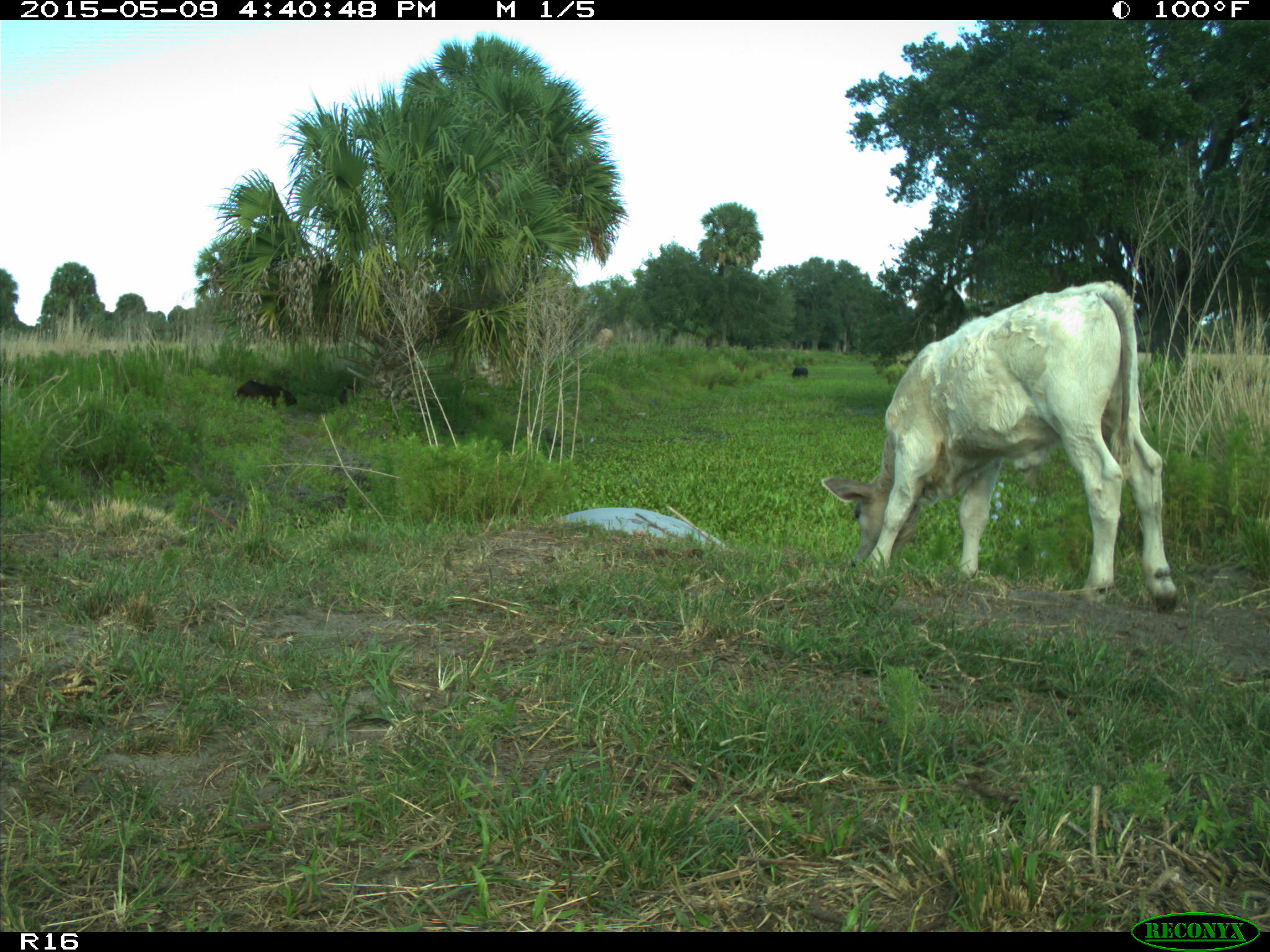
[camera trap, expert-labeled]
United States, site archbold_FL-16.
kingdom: Animalia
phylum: Chordata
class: Mammalia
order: Cingulata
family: Dasypodidae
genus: Dasypus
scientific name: Dasypus novemcinctus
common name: nine-banded armadillo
Dasypus novemcinctus (nine-banded armadillo).